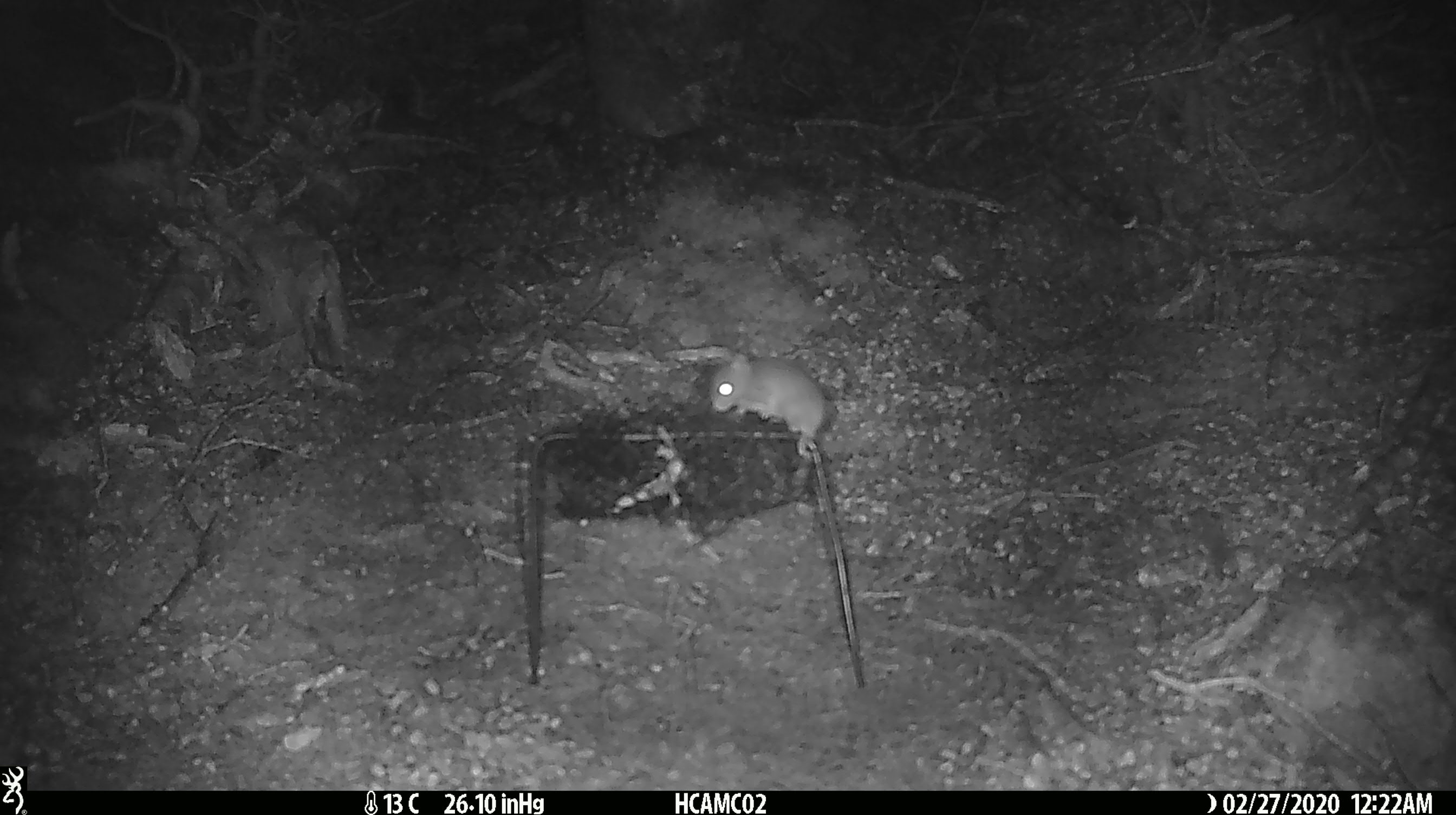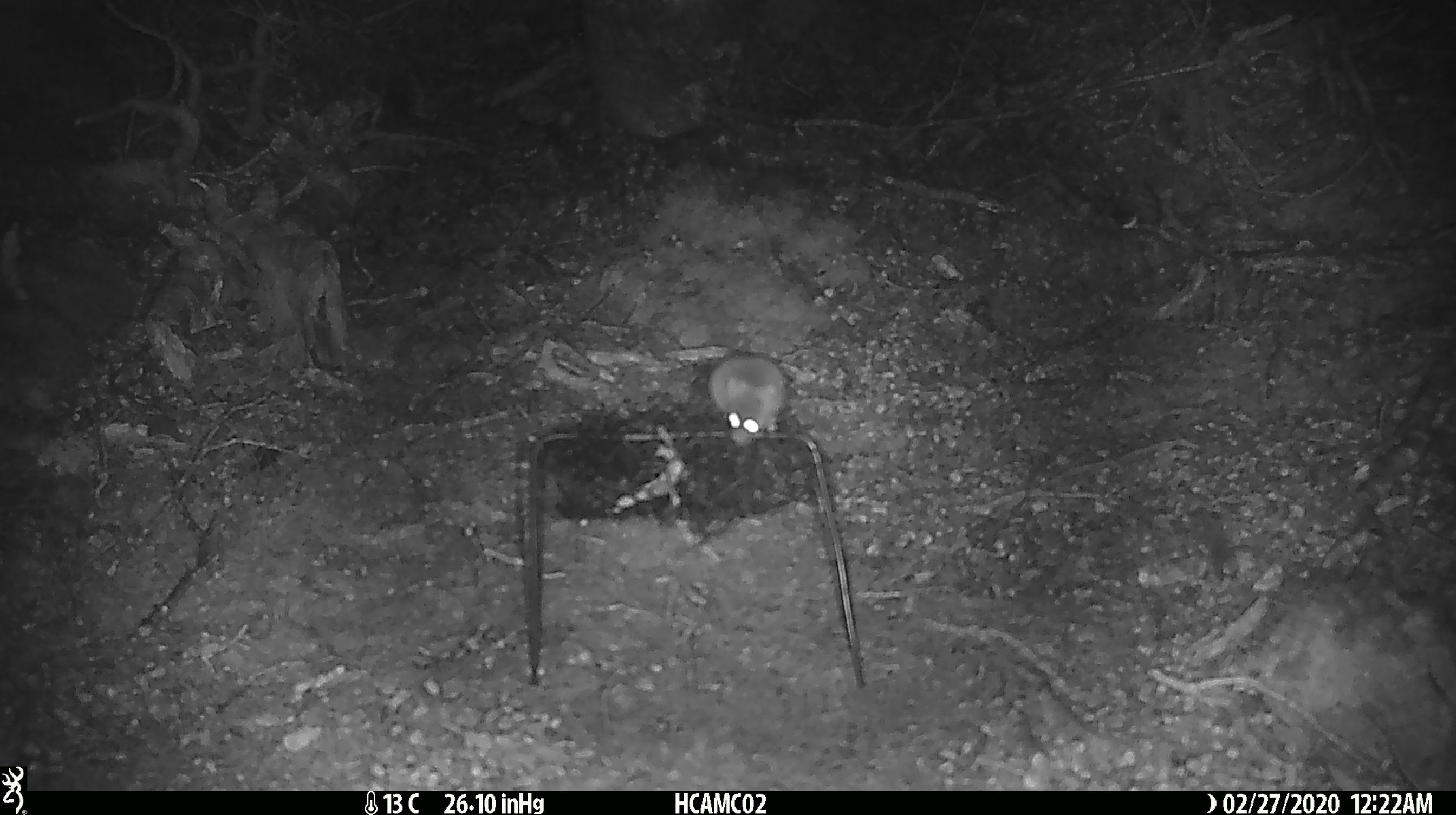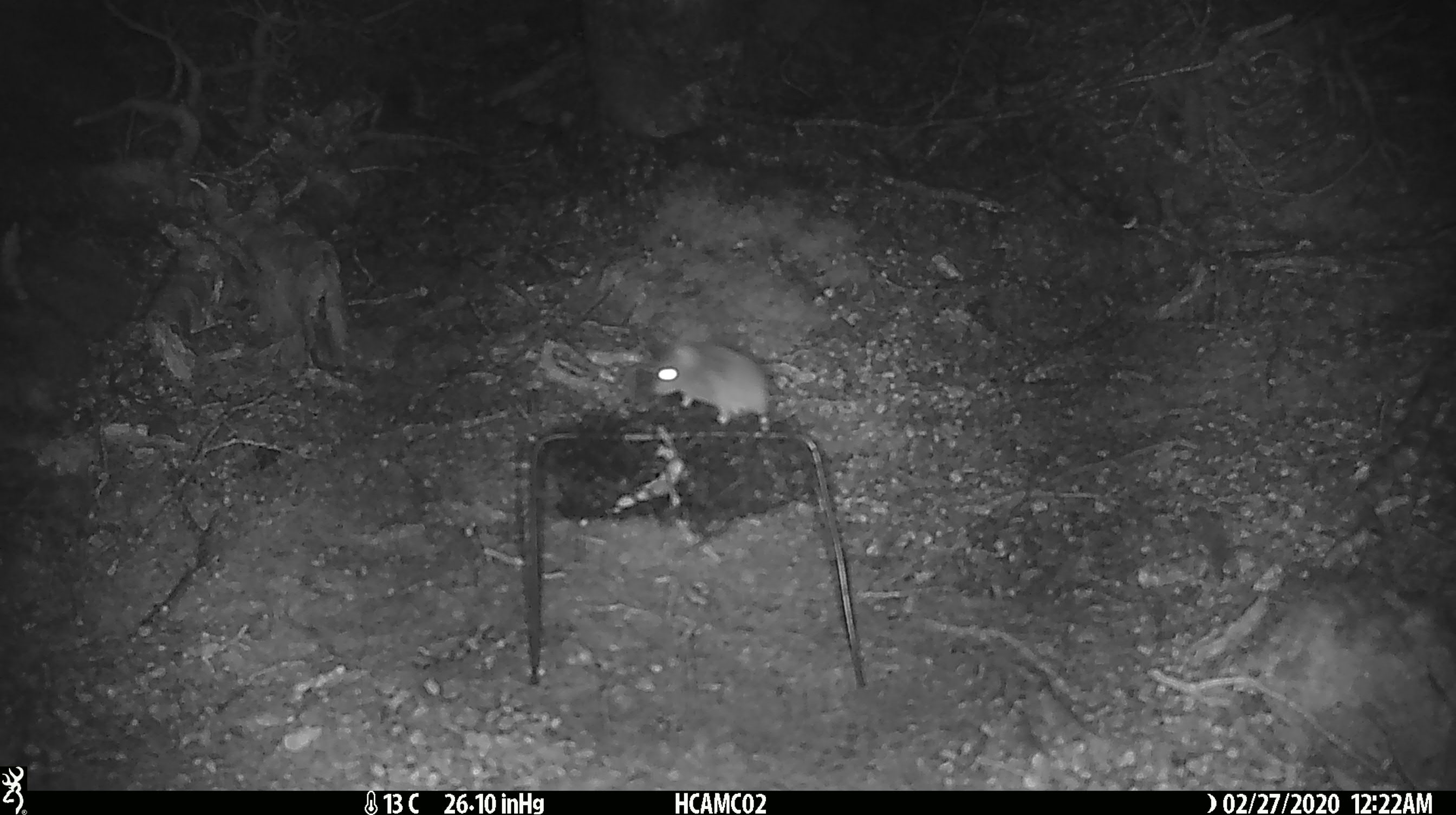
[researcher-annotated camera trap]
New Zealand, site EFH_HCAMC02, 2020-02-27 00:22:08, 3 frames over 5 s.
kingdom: Animalia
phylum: Chordata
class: Mammalia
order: Rodentia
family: Muridae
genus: Mus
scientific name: Mus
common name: mouse